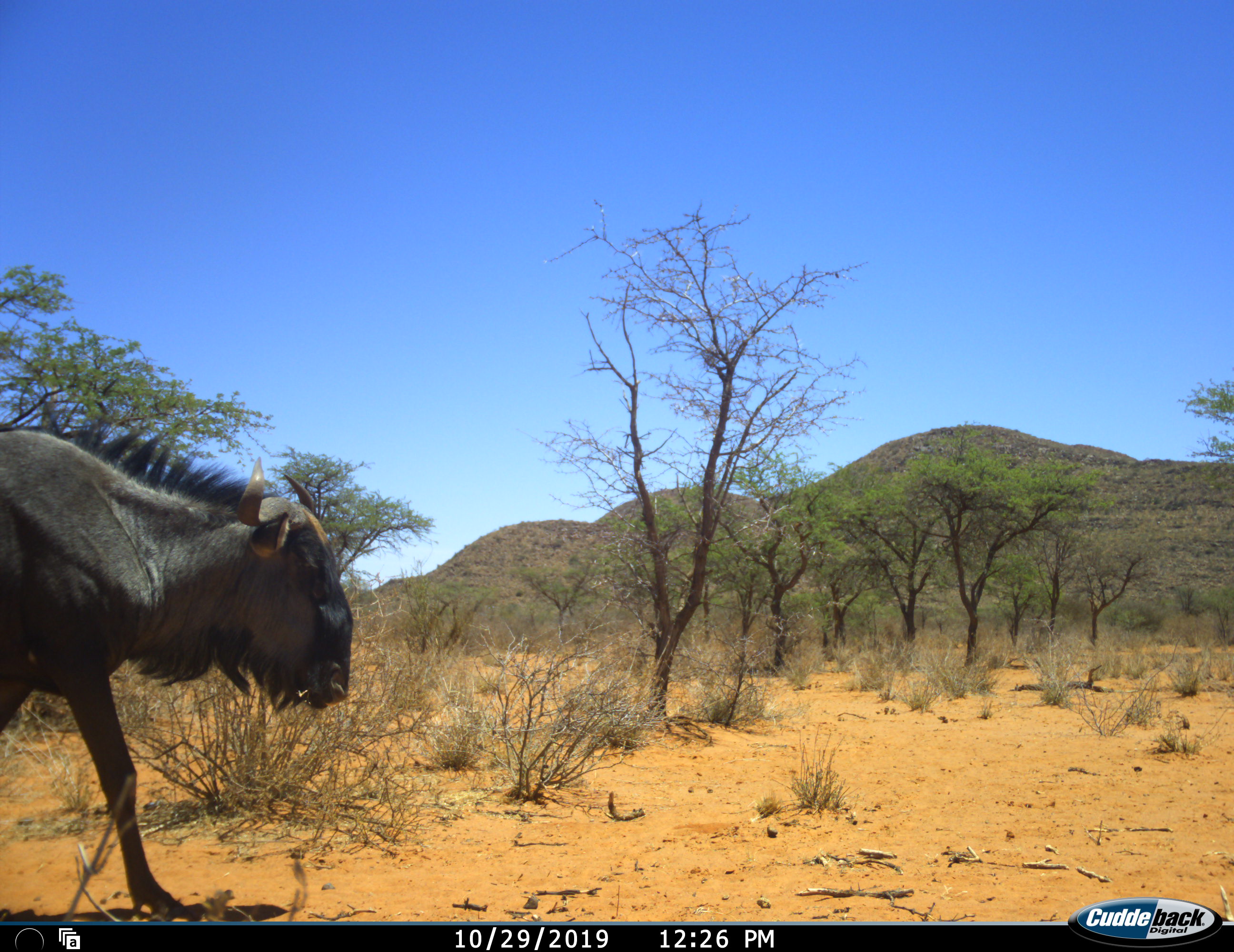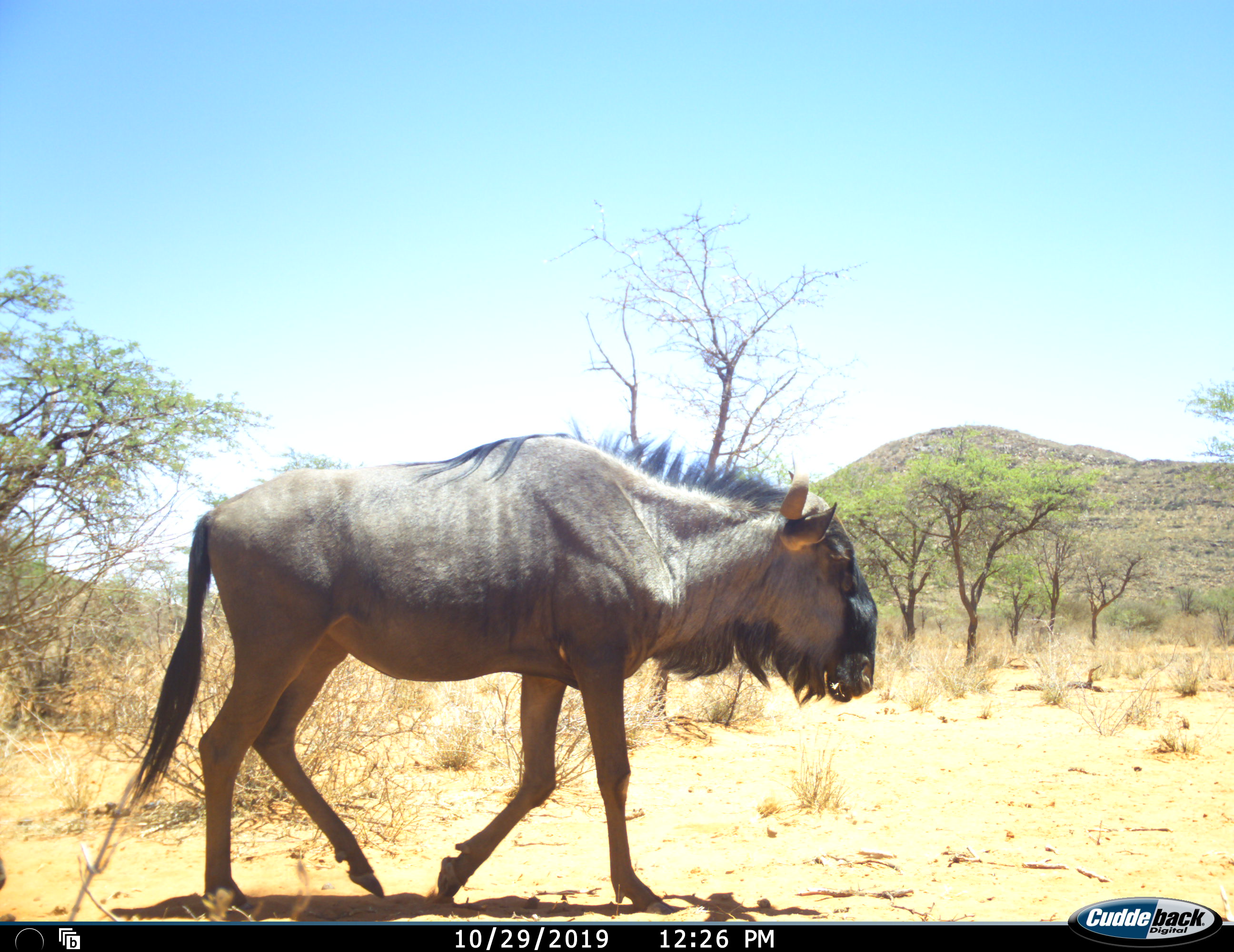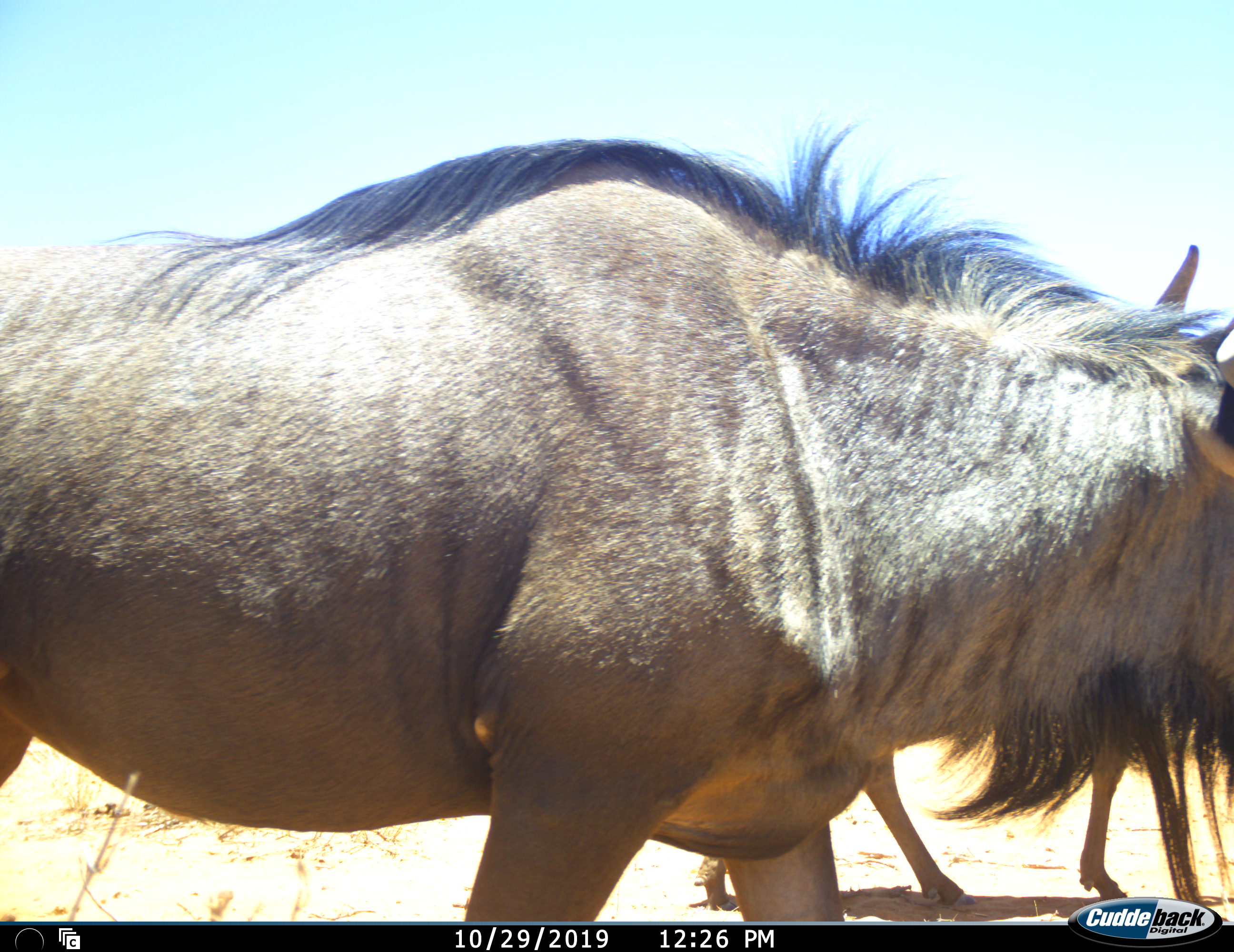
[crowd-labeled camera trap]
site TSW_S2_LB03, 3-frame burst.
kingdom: Animalia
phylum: Chordata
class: Mammalia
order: Artiodactyla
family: Bovidae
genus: Connochaetes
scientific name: Connochaetes taurinus taurinus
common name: blue wildebeest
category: wildebeestblue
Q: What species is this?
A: Wildebeestblue (blue wildebeest) (Connochaetes taurinus taurinus).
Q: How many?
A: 2.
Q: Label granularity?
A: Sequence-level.